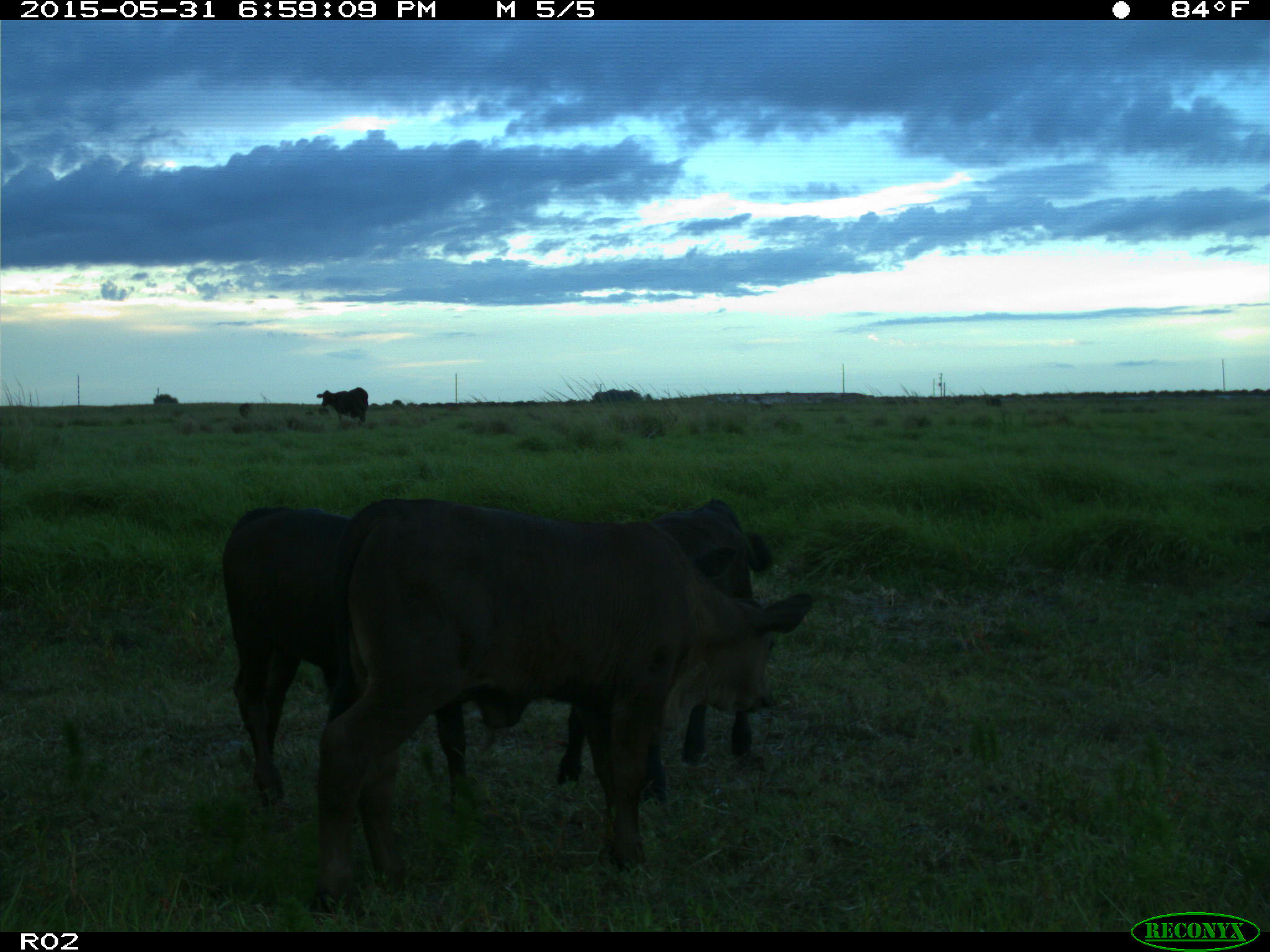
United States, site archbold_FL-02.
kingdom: Animalia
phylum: Chordata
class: Mammalia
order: Artiodactyla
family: Bovidae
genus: Bos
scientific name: Bos taurus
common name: domestic cow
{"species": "Bos taurus (domestic cow)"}